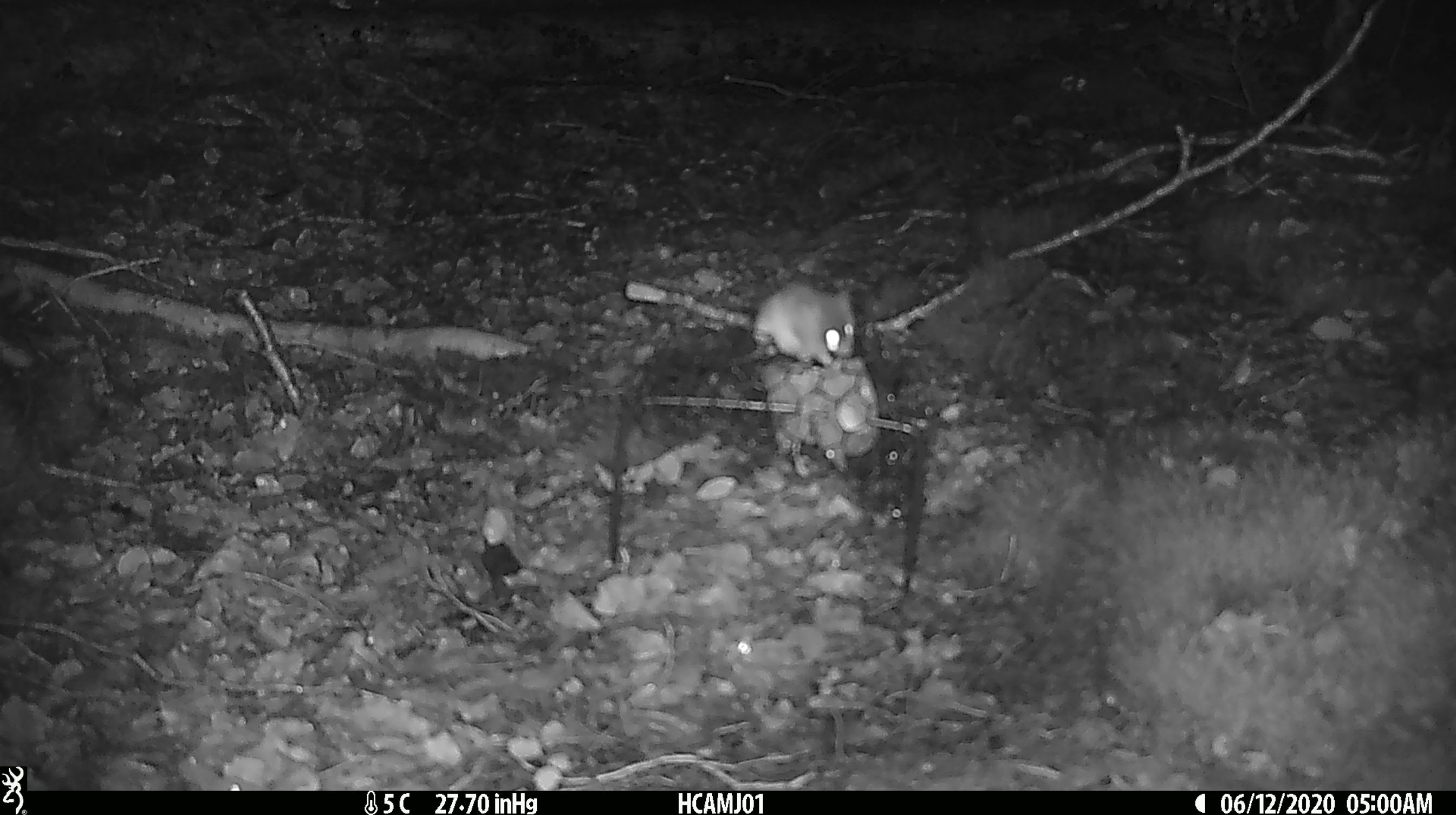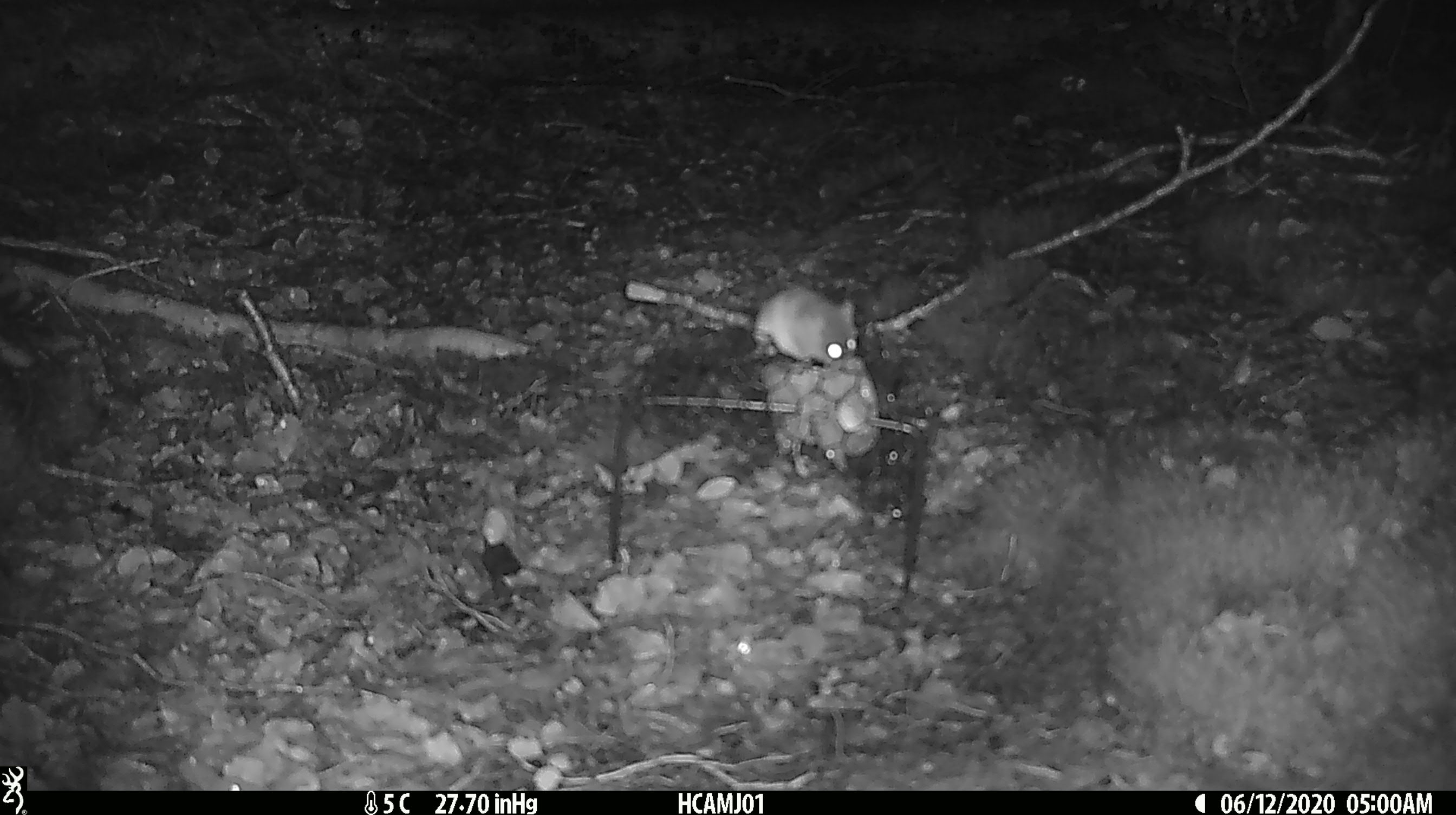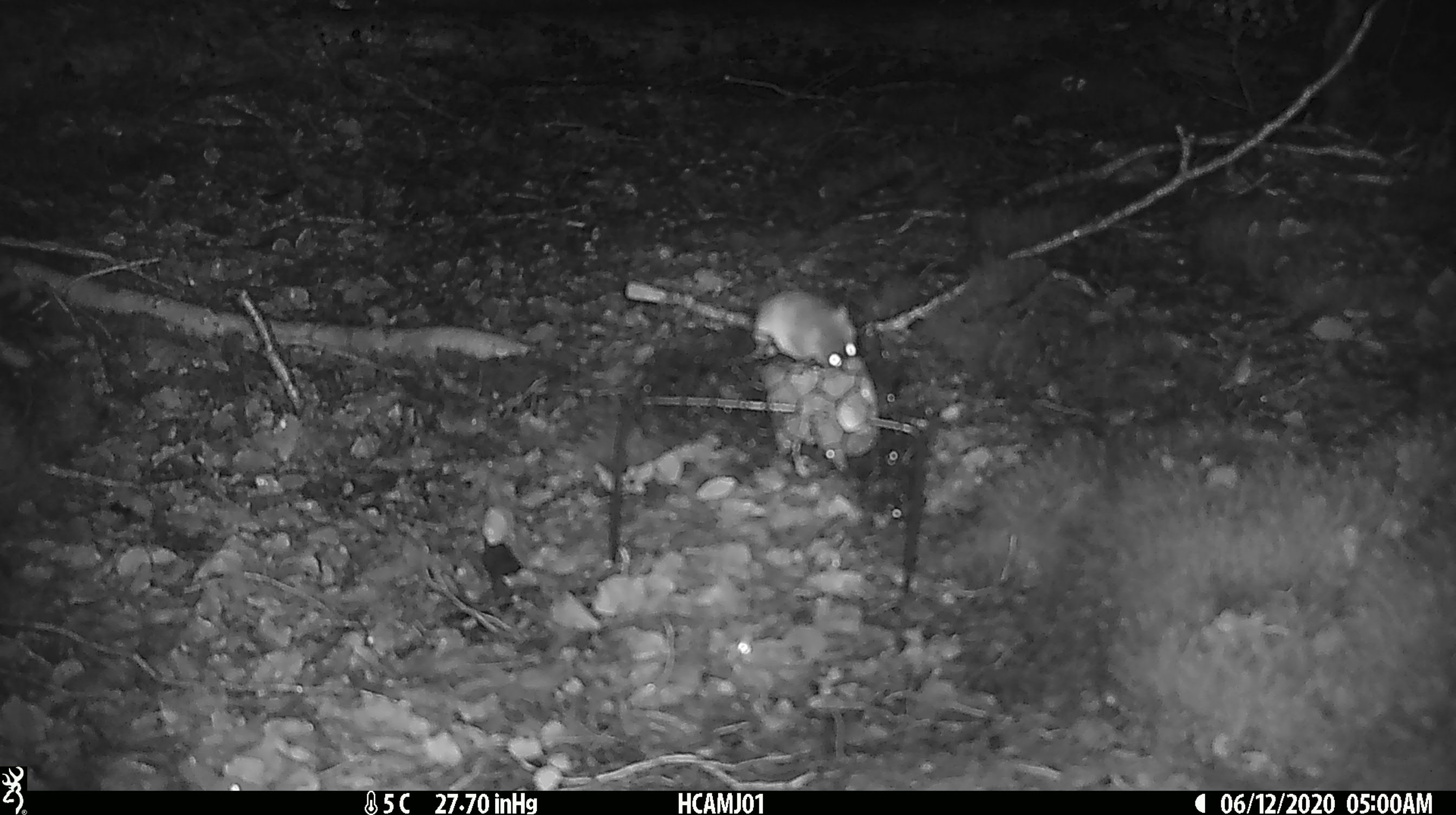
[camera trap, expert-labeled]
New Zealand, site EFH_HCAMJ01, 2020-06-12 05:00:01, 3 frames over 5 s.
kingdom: Animalia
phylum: Chordata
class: Mammalia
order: Rodentia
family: Muridae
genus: Mus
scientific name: Mus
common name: mouse